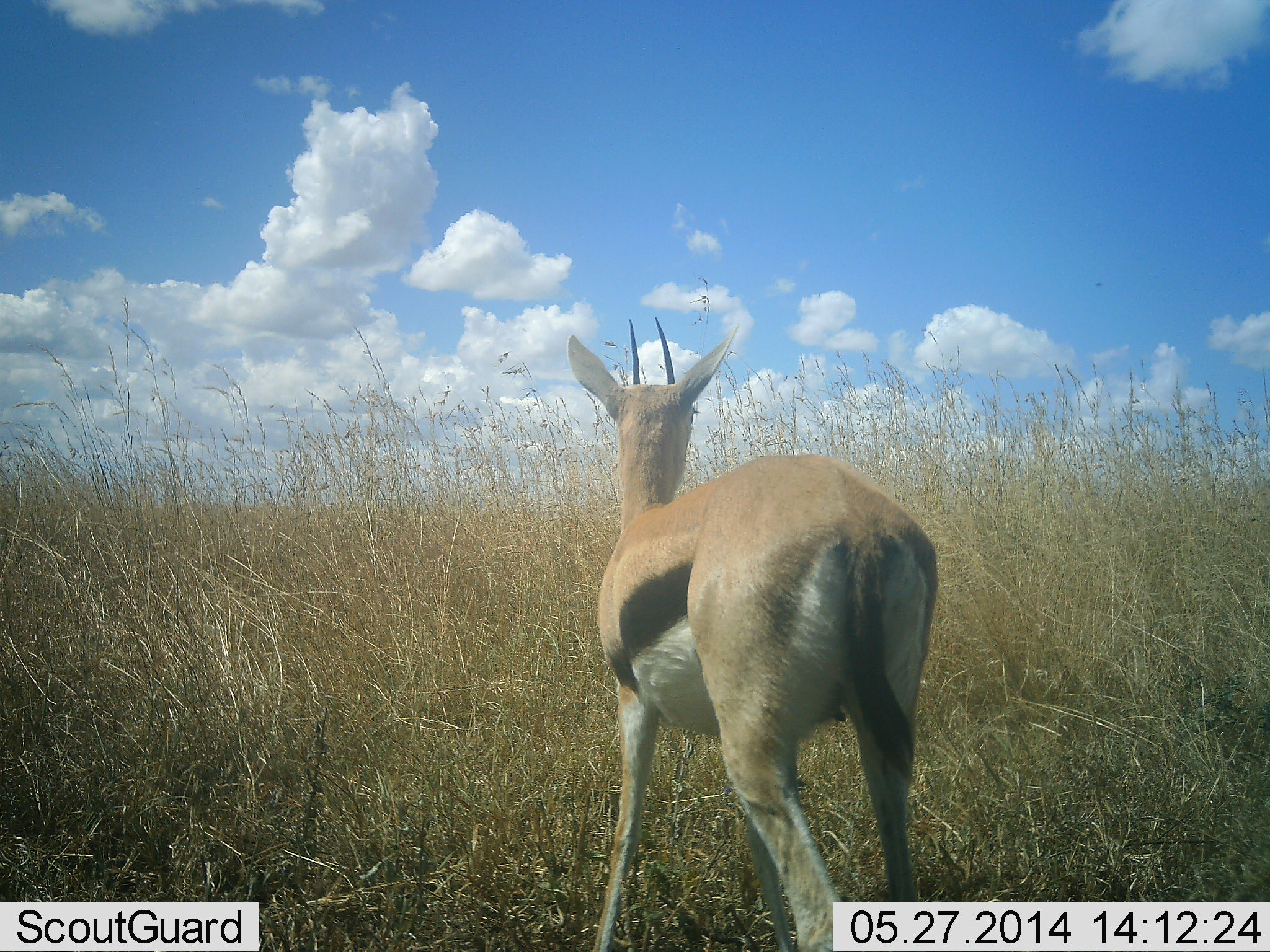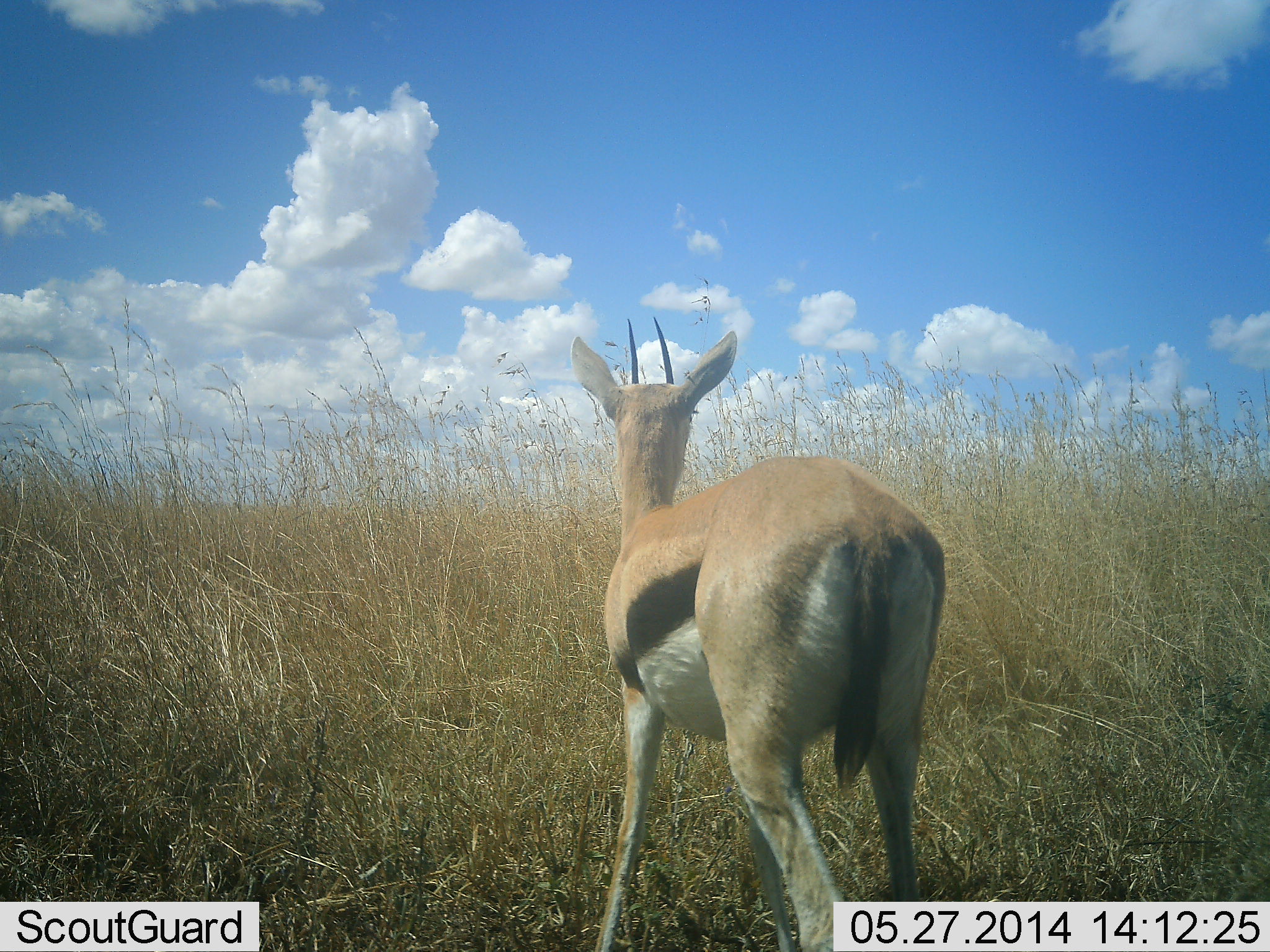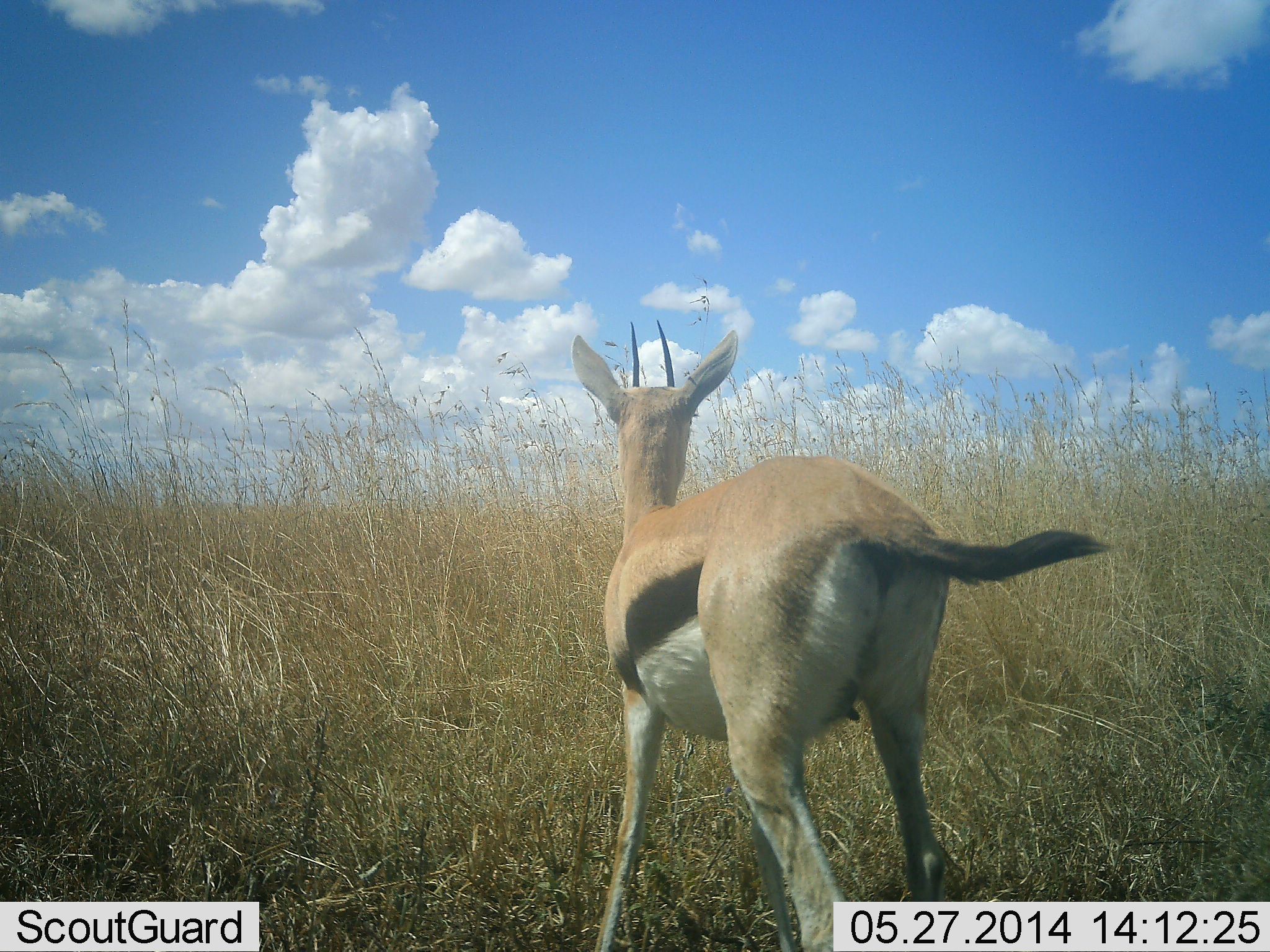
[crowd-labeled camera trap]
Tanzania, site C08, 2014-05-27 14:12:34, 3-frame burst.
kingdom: Animalia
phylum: Chordata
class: Mammalia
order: Artiodactyla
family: Bovidae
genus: Eudorcas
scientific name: Eudorcas thomsonii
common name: thomson's gazelle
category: gazellethomsons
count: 1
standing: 100%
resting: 0%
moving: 0%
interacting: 0%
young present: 0%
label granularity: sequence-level